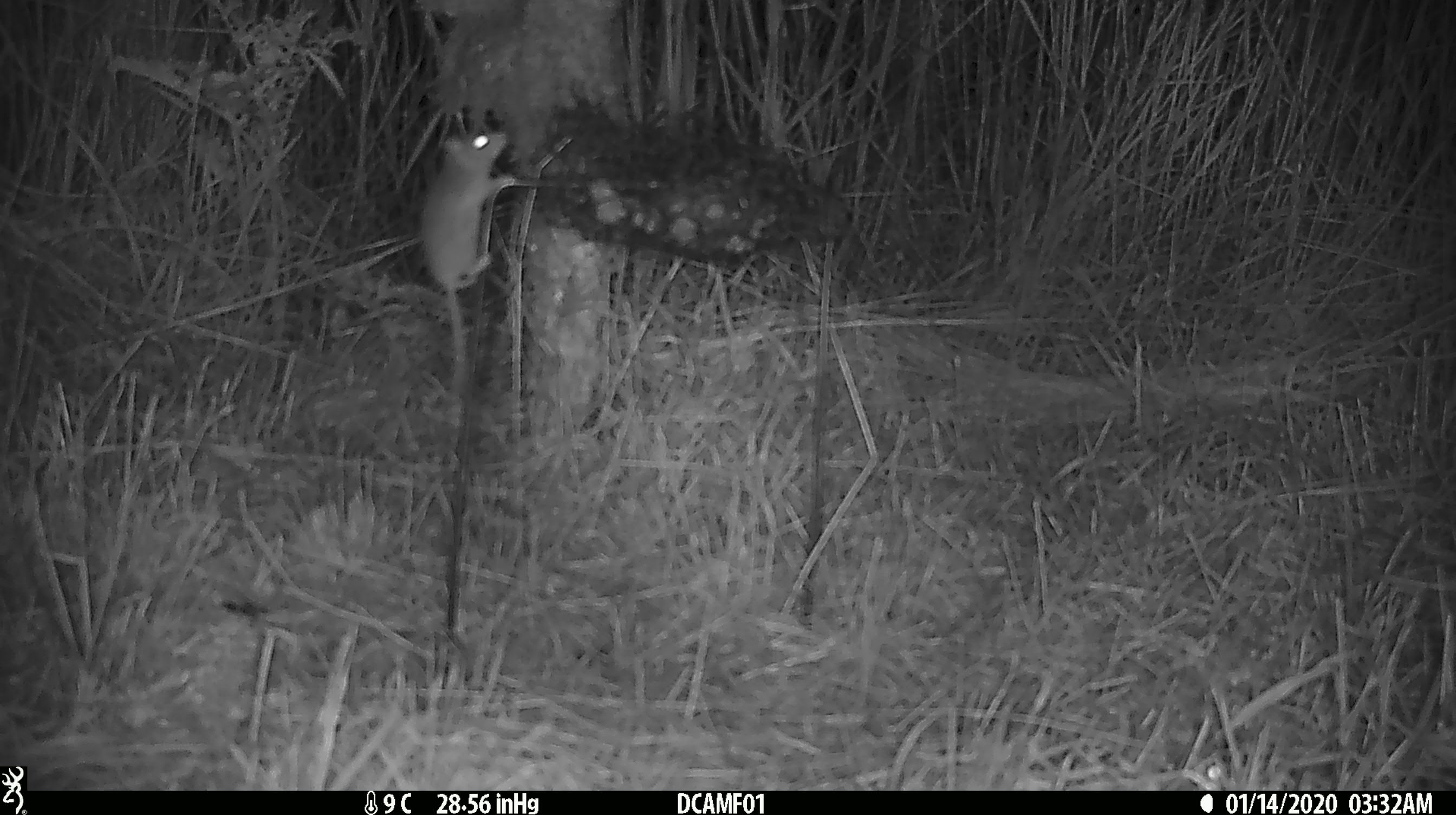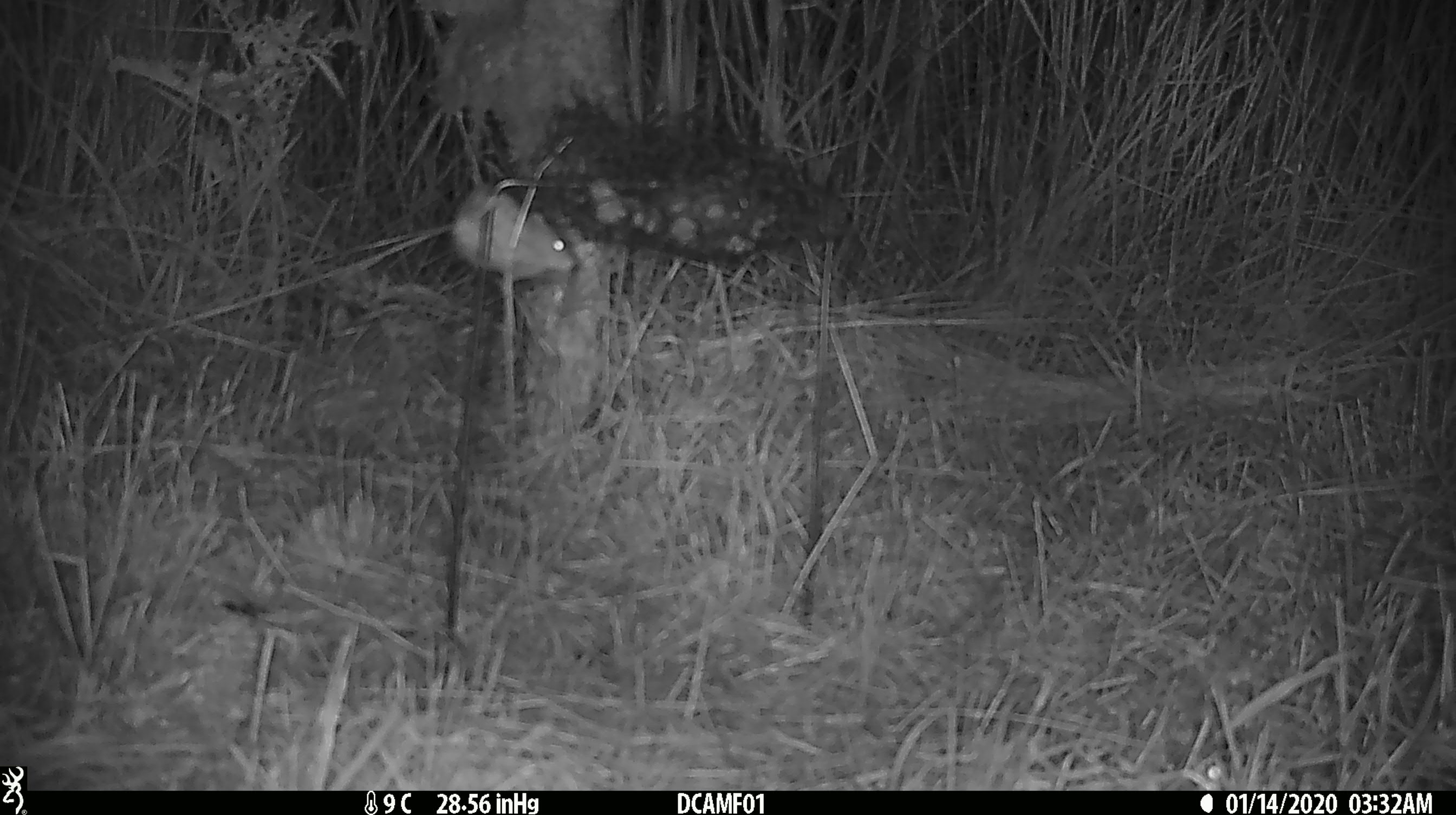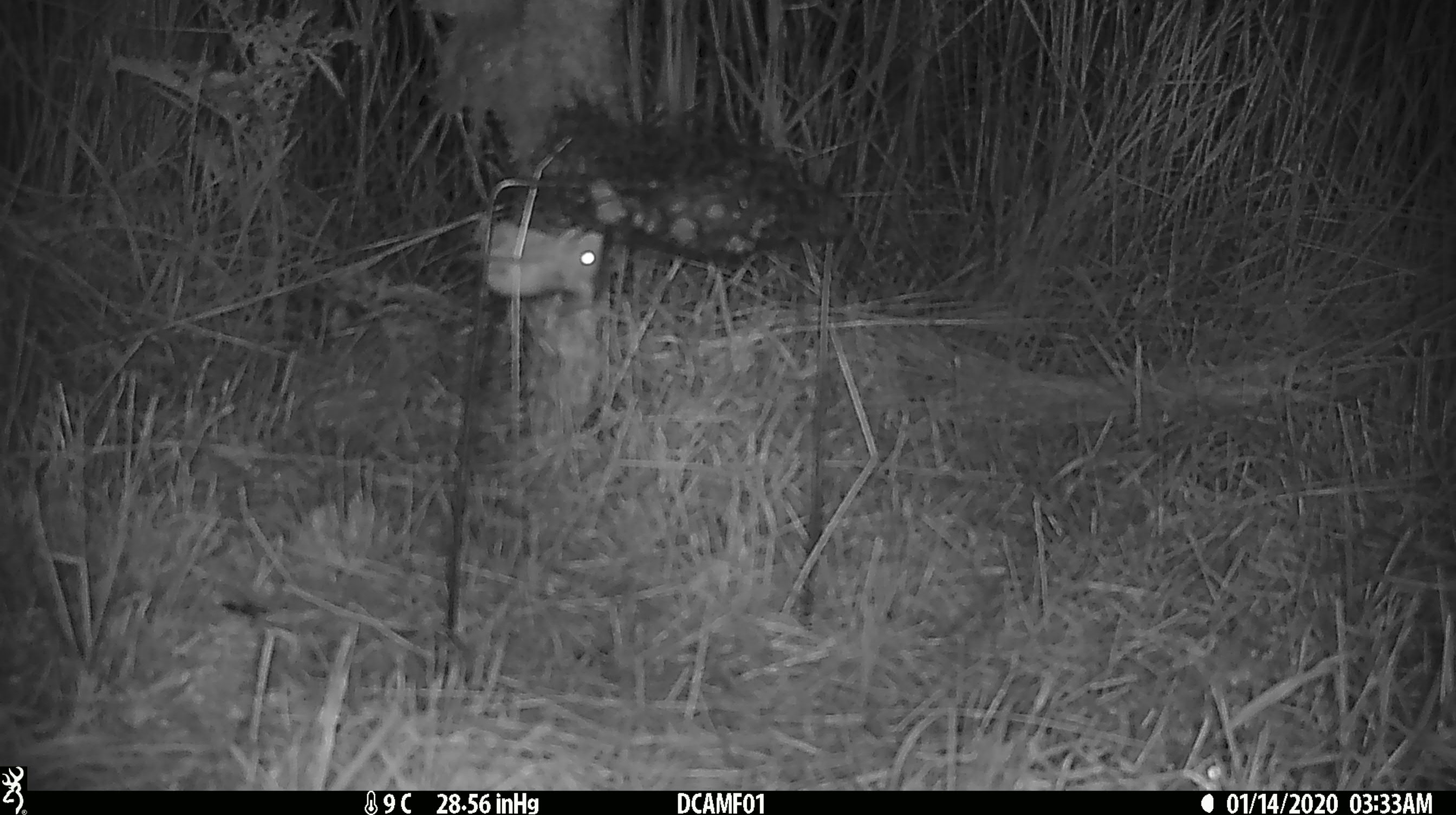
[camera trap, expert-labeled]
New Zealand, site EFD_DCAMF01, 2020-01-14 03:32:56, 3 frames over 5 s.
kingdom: Animalia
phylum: Chordata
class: Mammalia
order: Rodentia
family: Muridae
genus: Mus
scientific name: Mus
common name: mouse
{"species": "mouse (Mus)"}